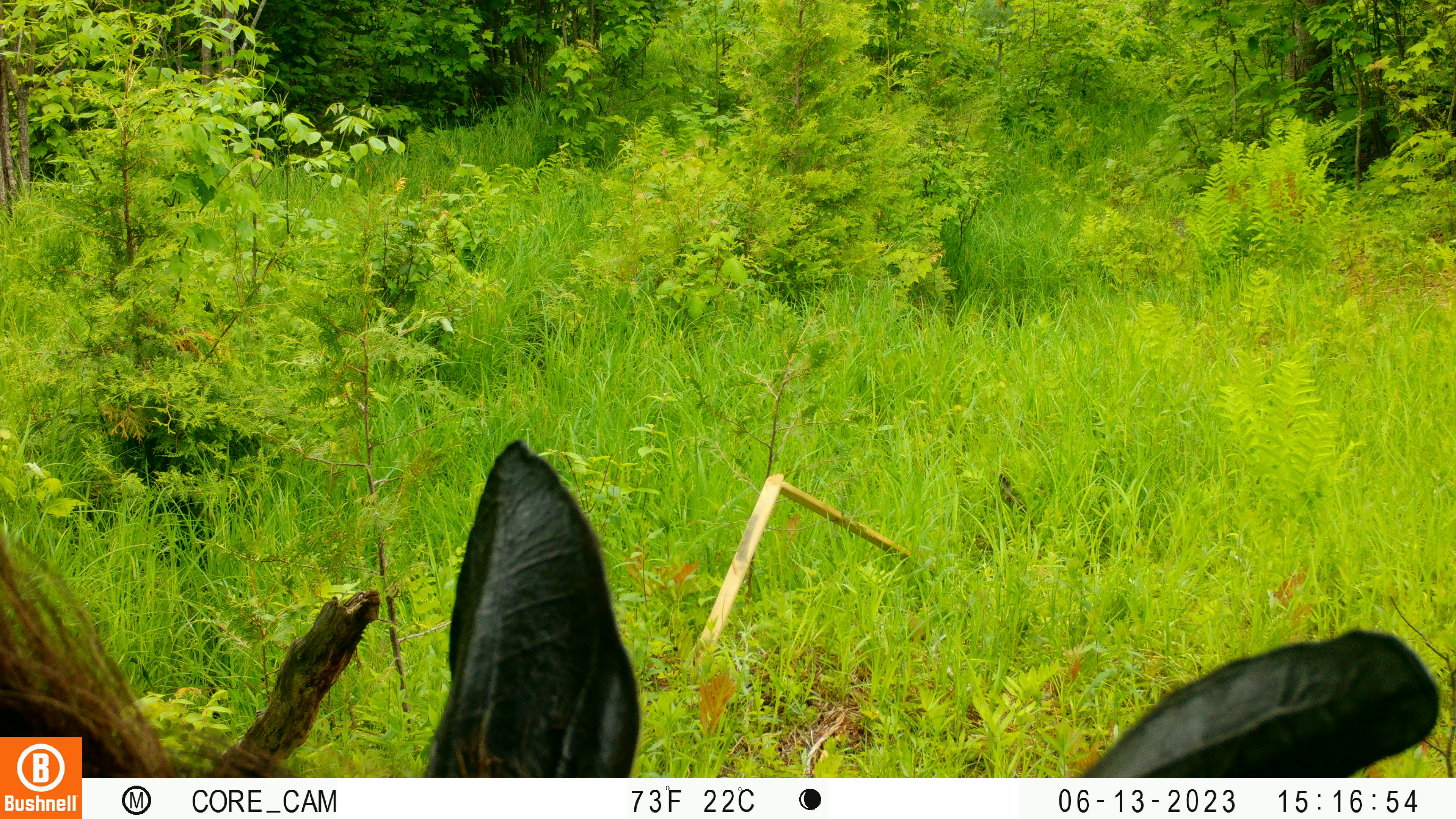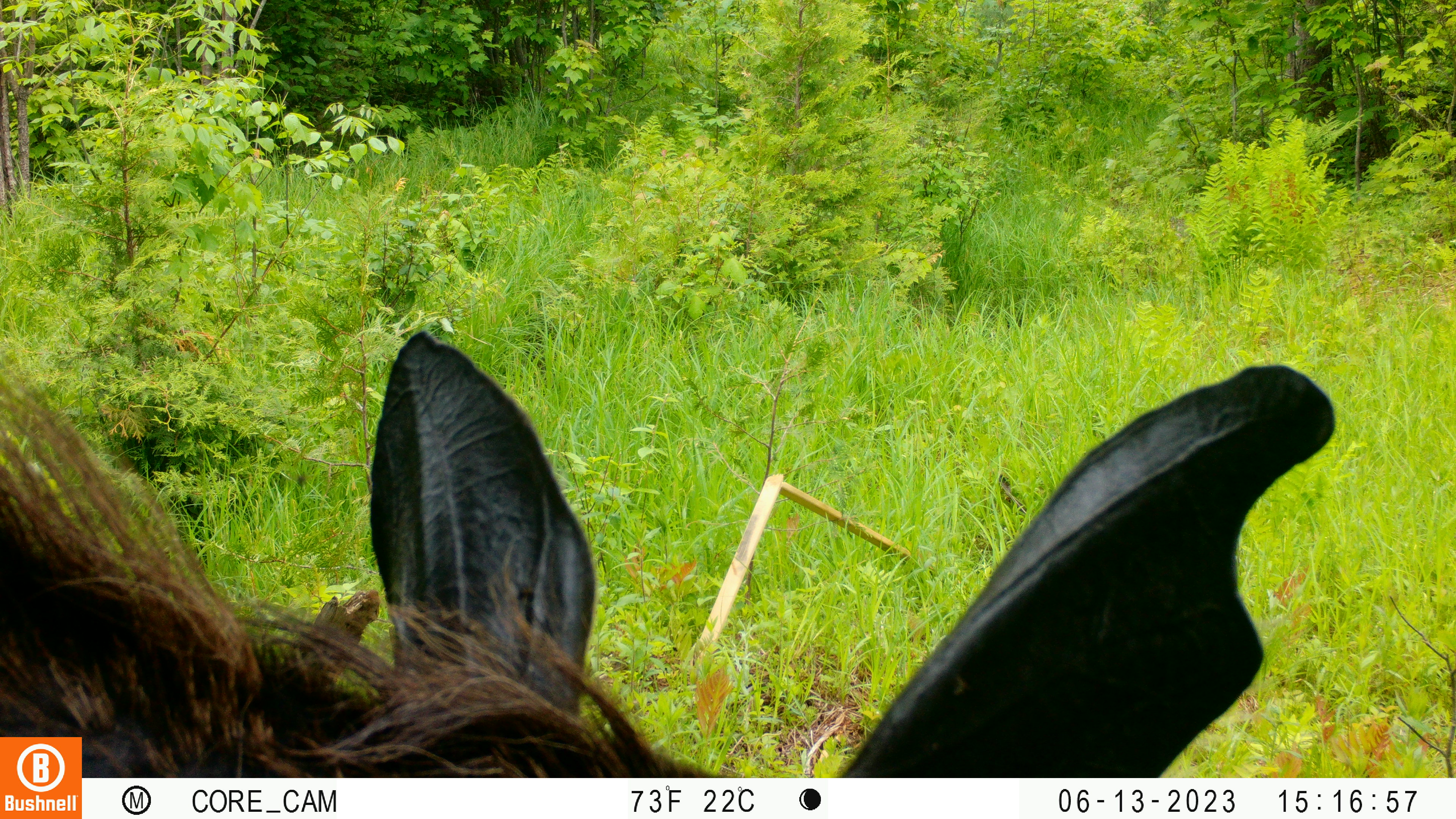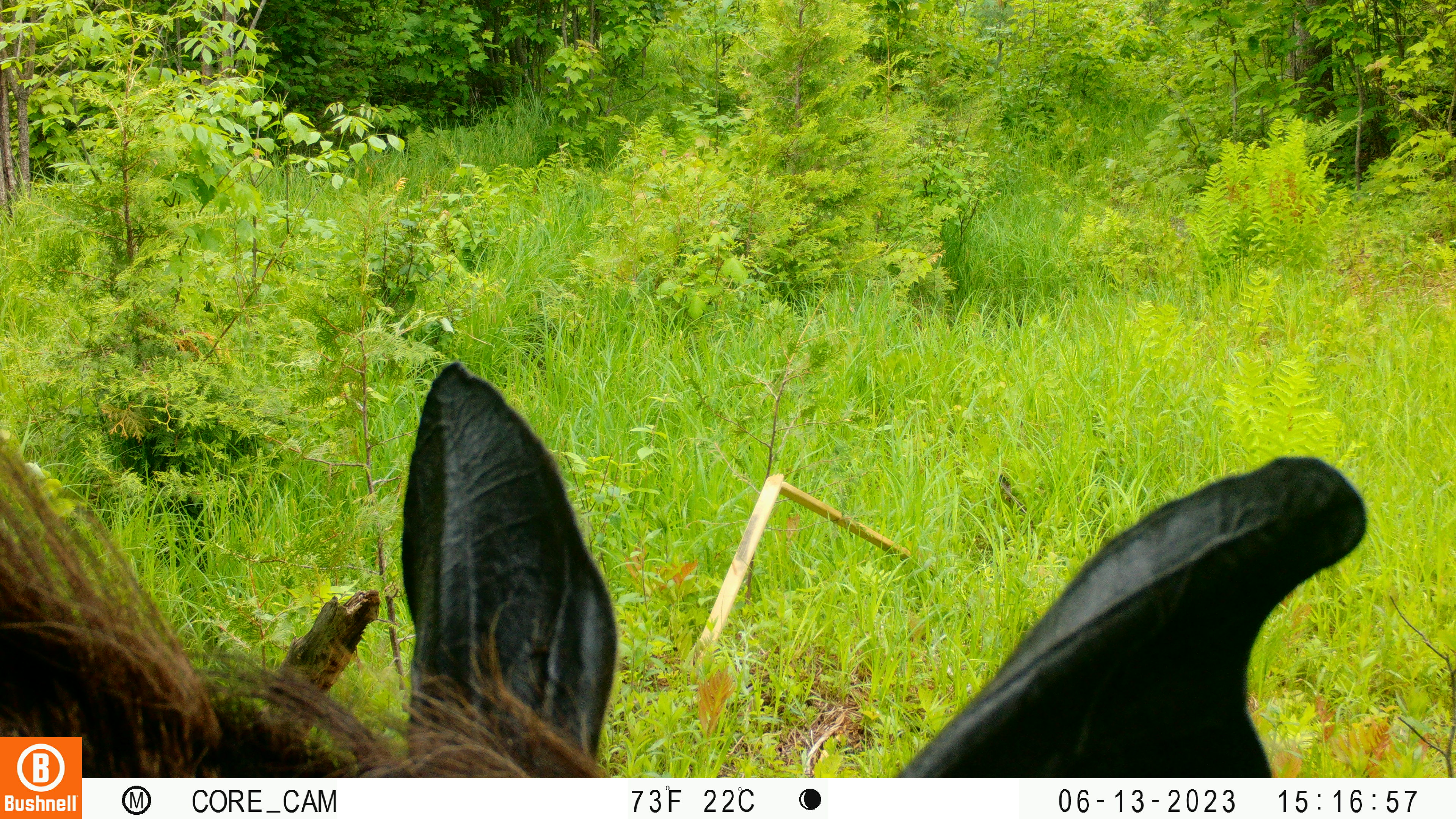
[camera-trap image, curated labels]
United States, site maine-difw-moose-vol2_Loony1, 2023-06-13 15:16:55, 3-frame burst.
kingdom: Animalia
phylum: Chordata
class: Mammalia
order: Artiodactyla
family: Cervidae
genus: Alces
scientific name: Alces alces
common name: moose